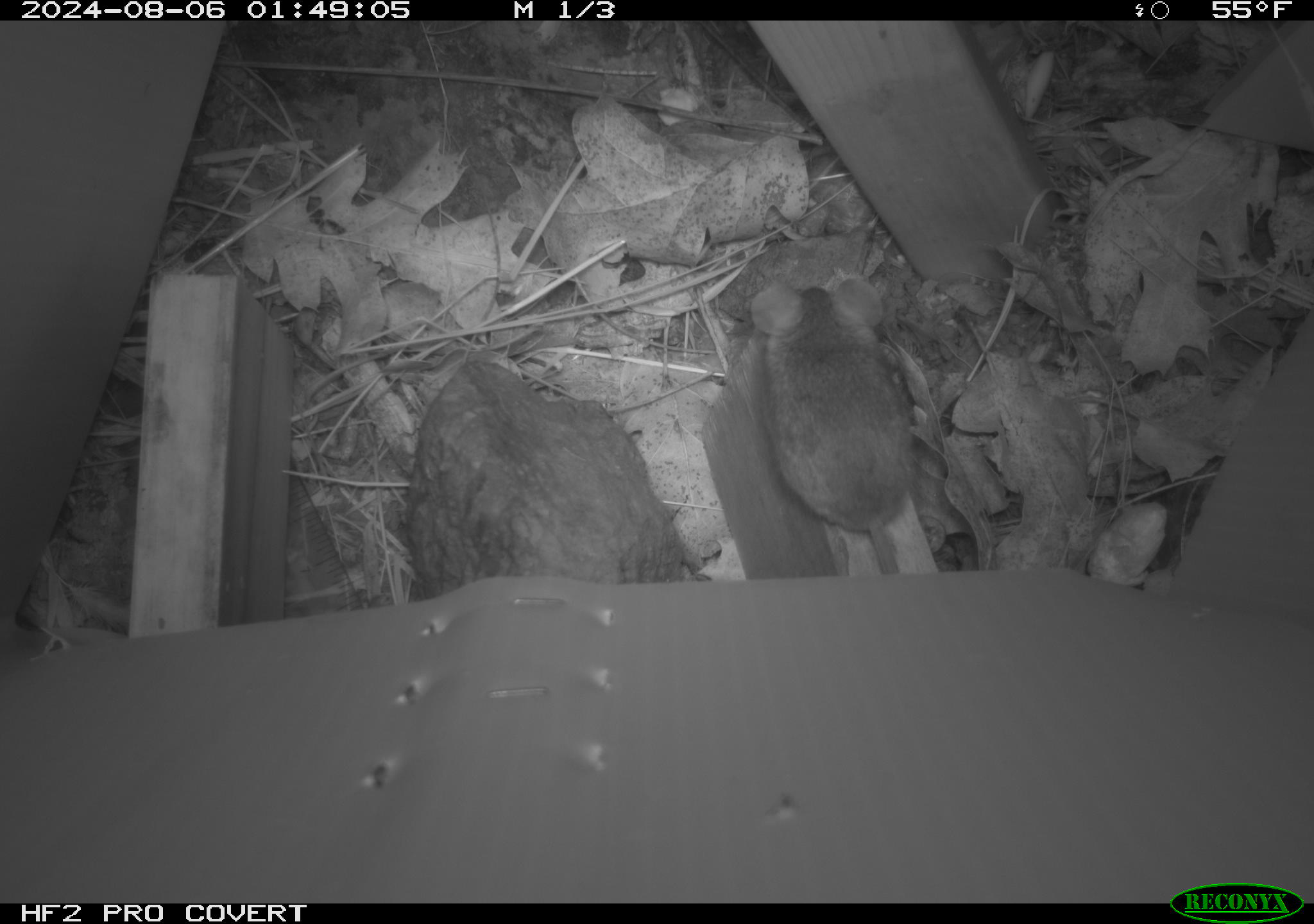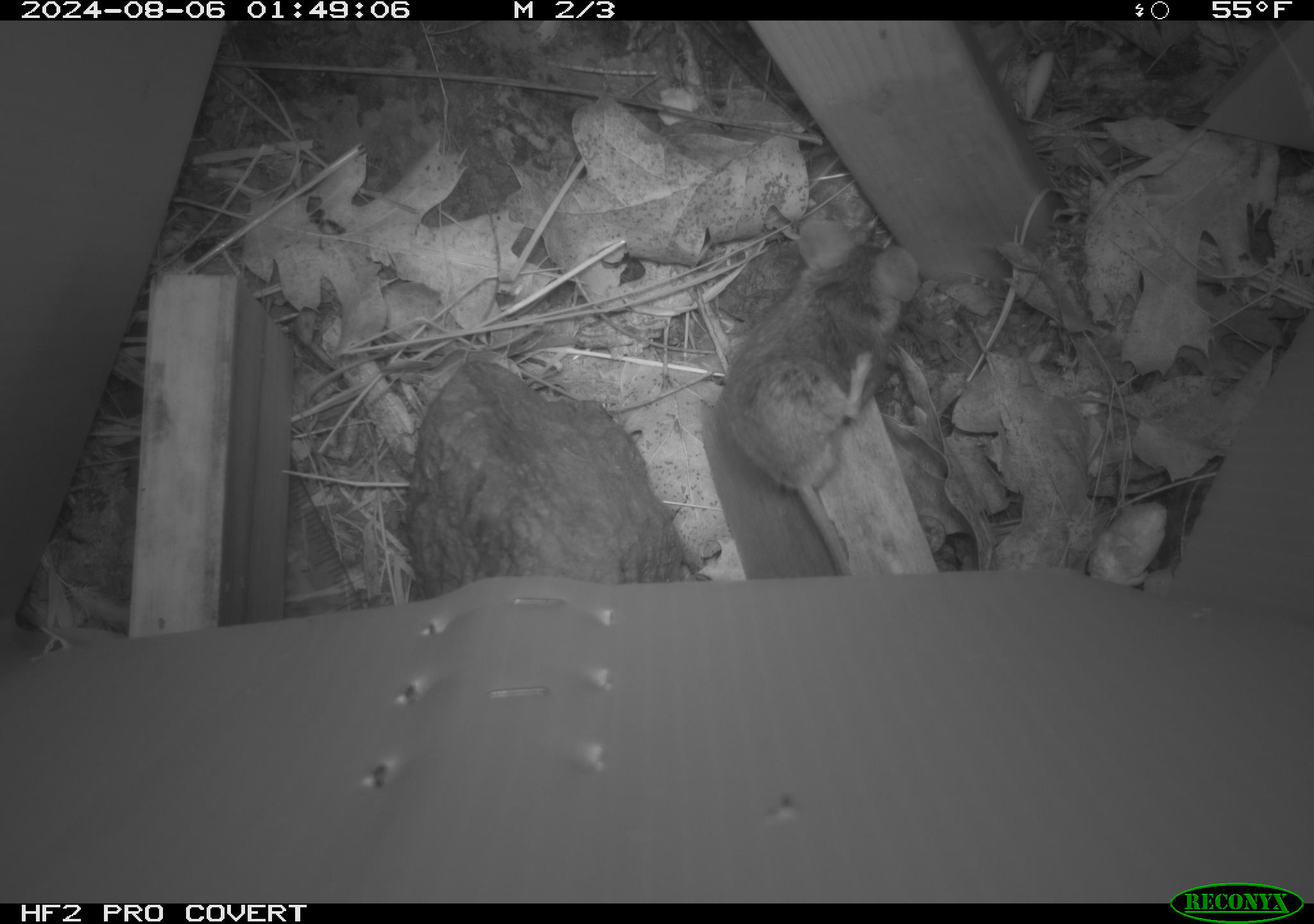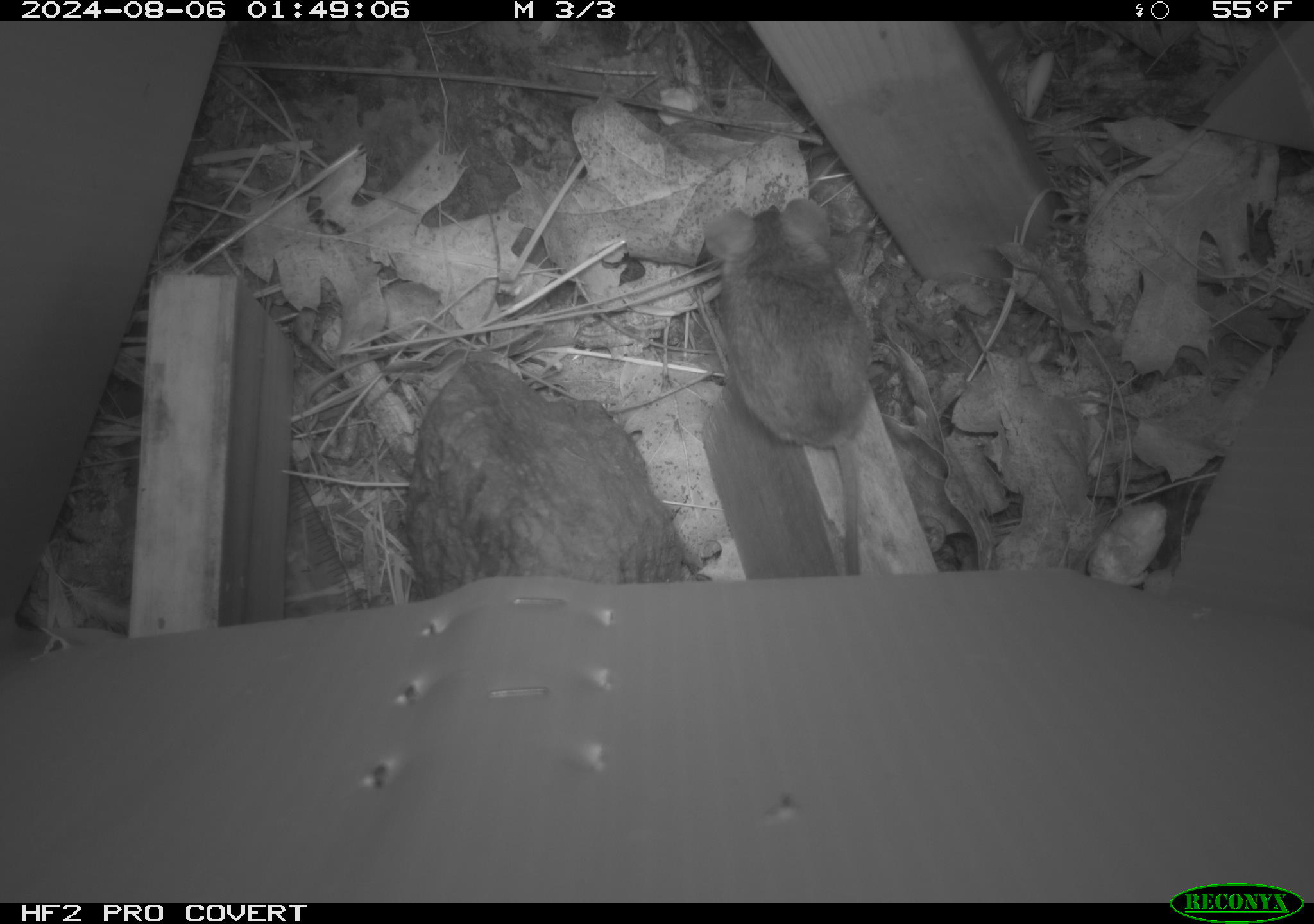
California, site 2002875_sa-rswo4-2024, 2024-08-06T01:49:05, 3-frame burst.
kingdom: Animalia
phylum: Chordata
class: Mammalia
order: Rodentia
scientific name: Rodentia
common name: mouse species